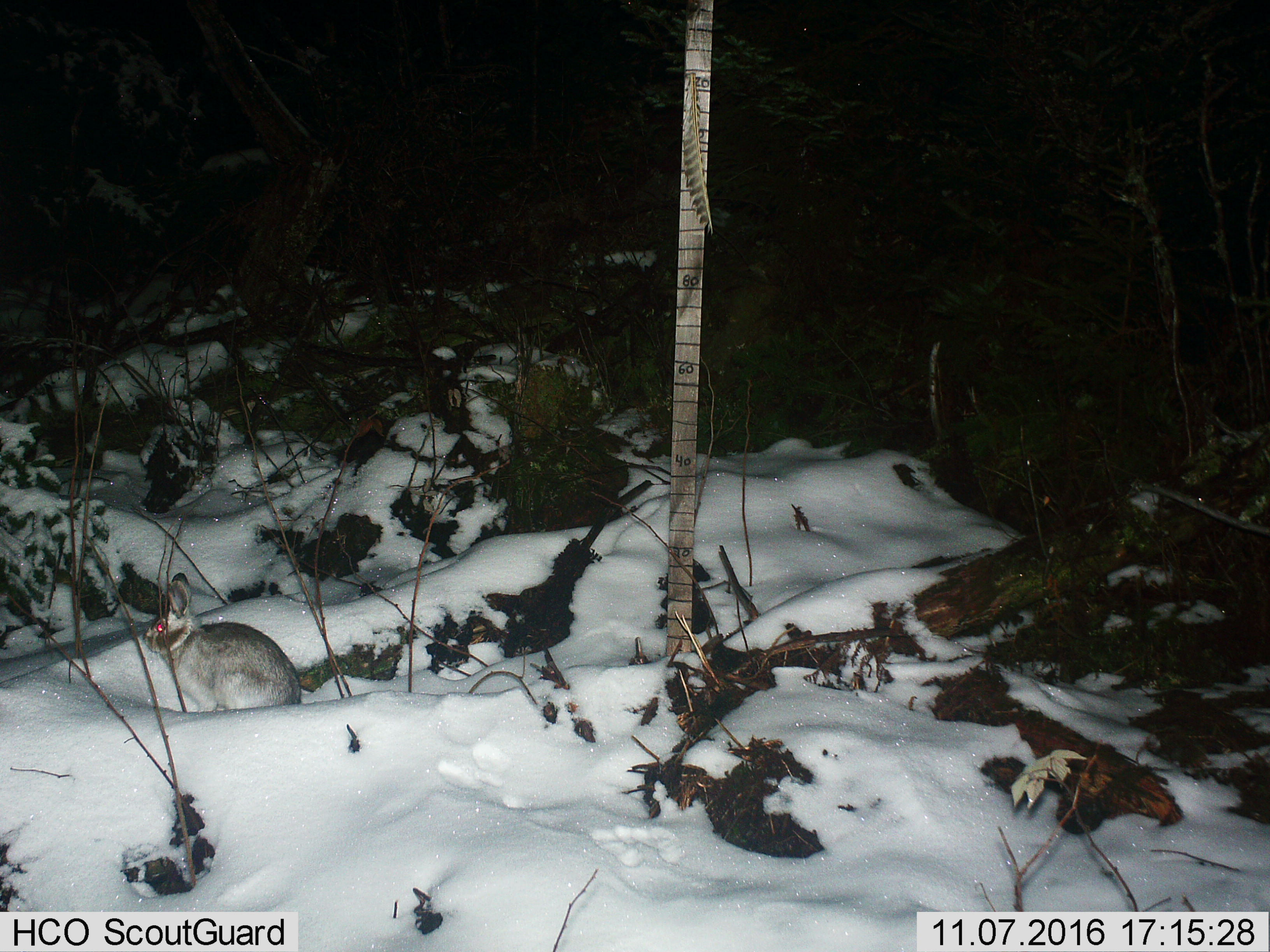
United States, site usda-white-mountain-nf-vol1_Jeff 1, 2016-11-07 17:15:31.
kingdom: Animalia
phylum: Chordata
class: Mammalia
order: Lagomorpha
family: Leporidae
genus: Lepus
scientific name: Lepus americanus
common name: snowshoe hare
Snowshoe hare (Lepus americanus).